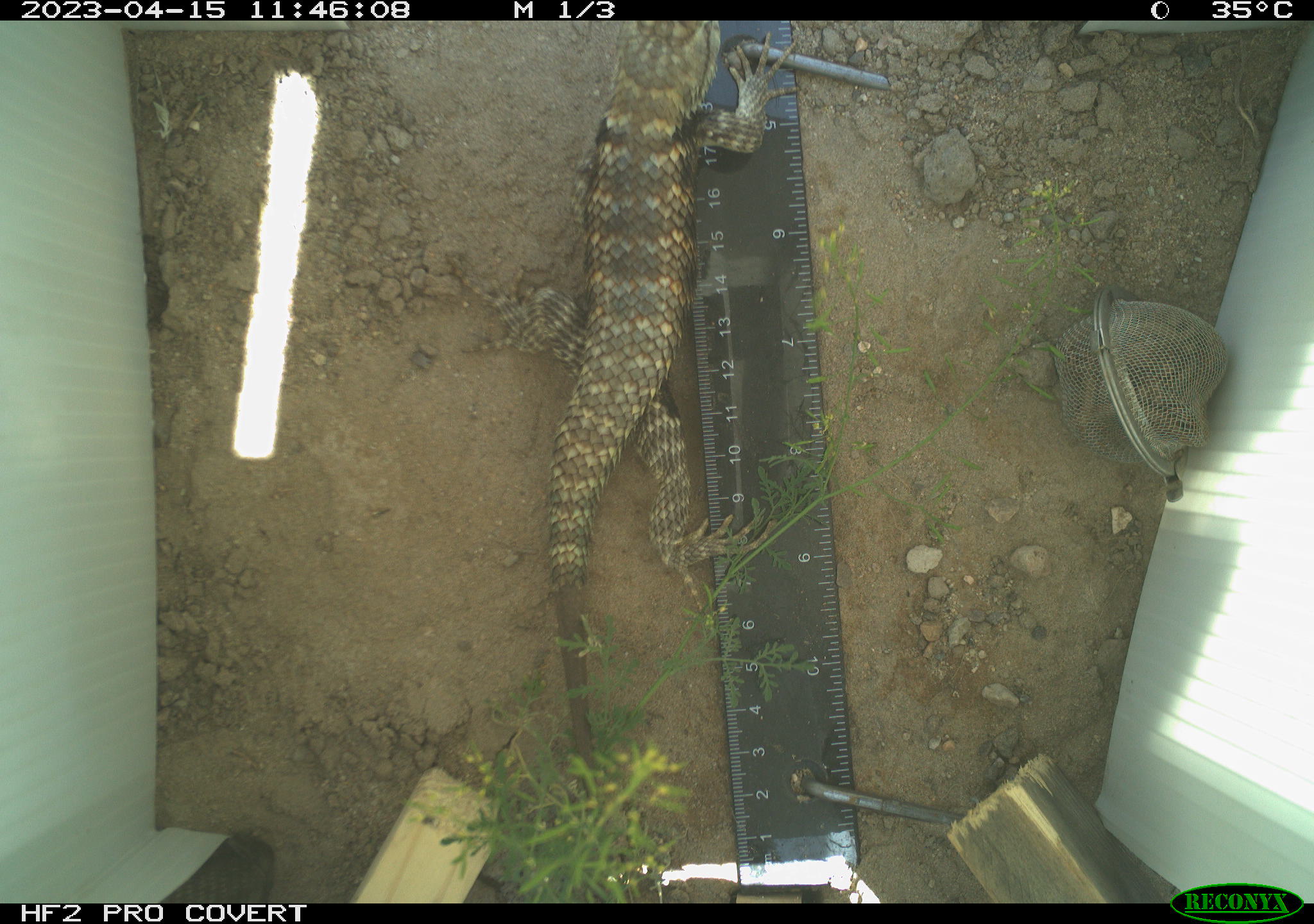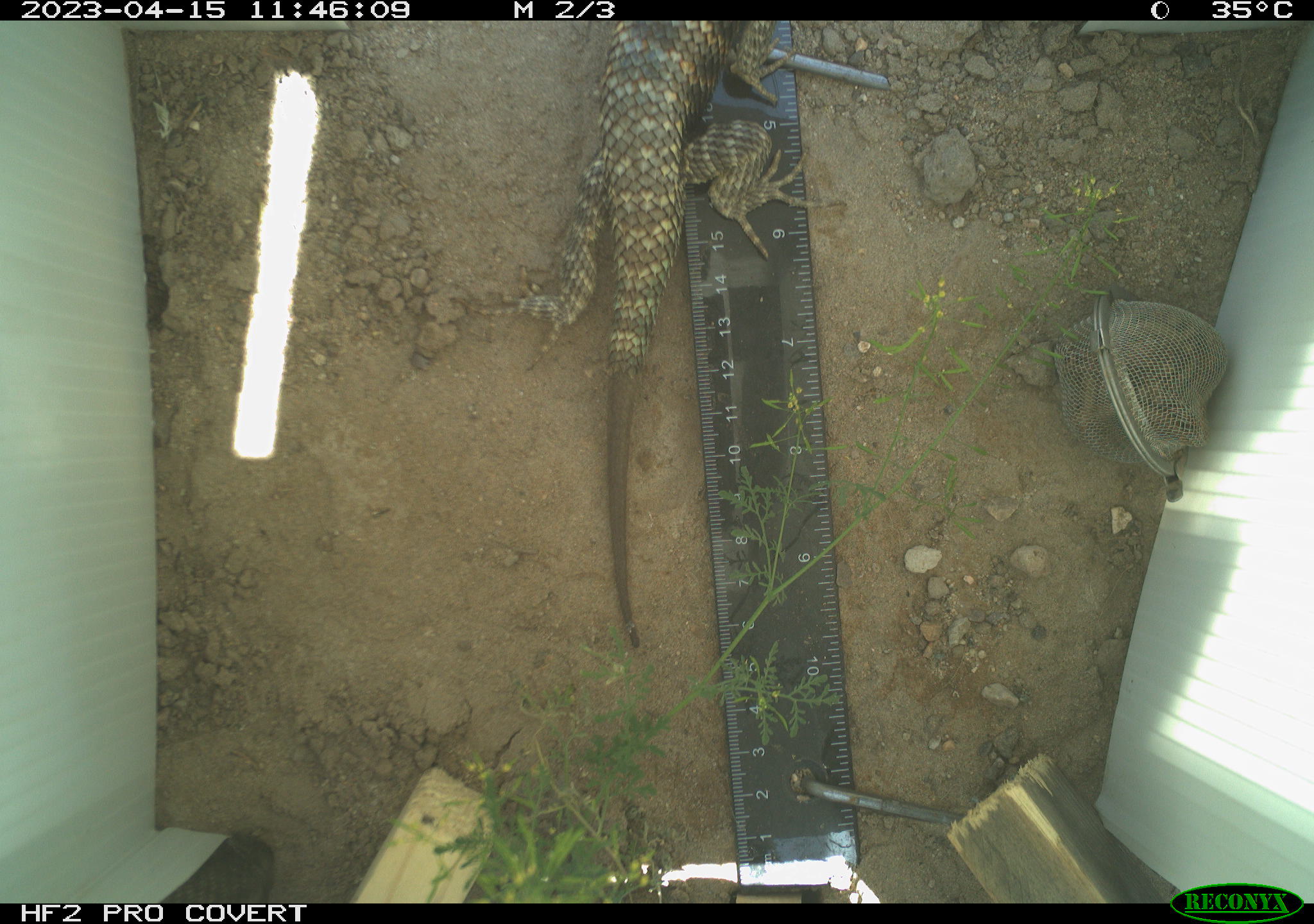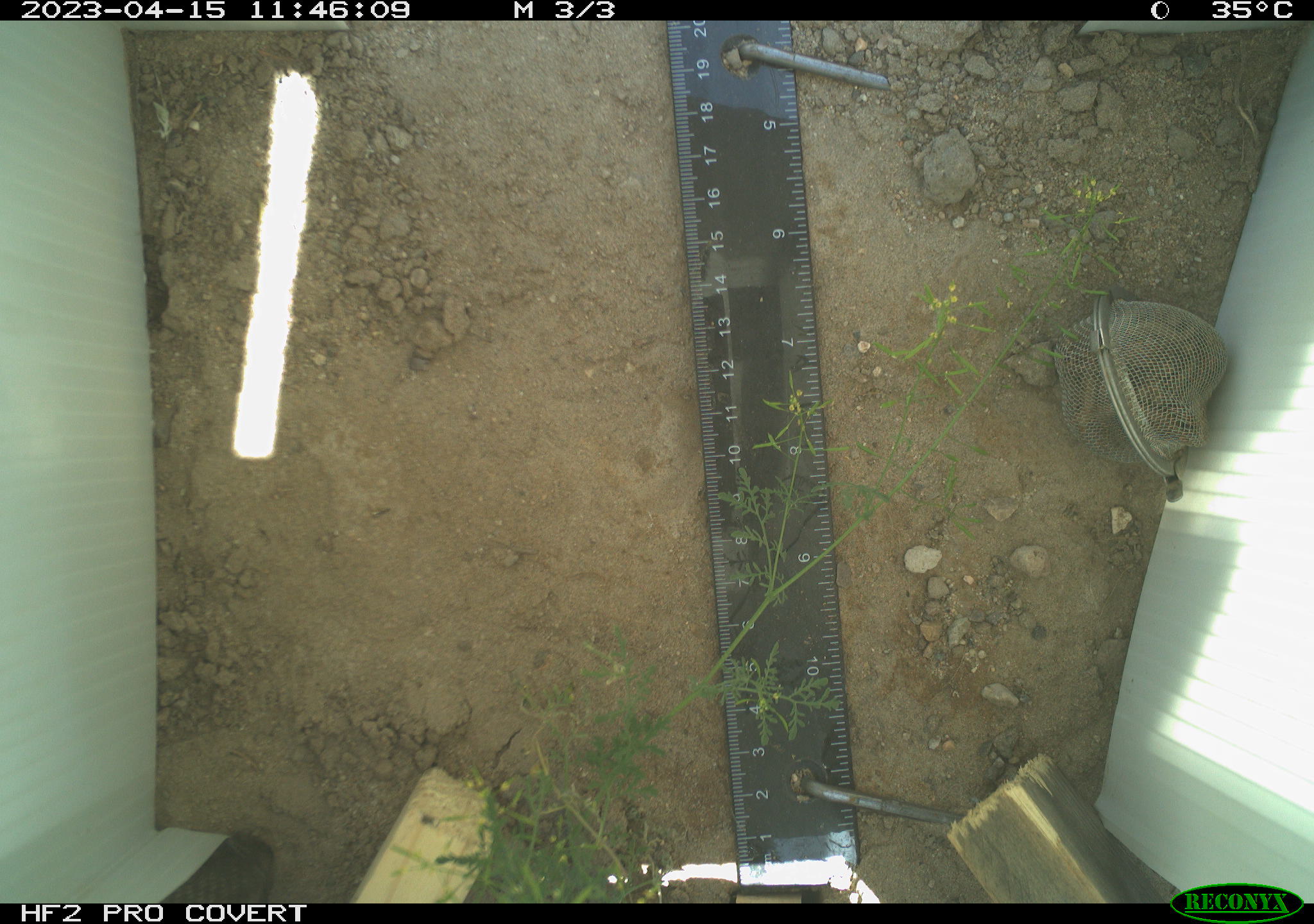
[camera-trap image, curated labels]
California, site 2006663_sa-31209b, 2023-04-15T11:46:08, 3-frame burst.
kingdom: Animalia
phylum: Chordata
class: Reptilia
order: Squamata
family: Phrynosomatidae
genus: Sceloporus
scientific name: Sceloporus uniformis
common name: yellow-backed spiny lizard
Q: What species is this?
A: Yellow-backed spiny lizard (Sceloporus uniformis).